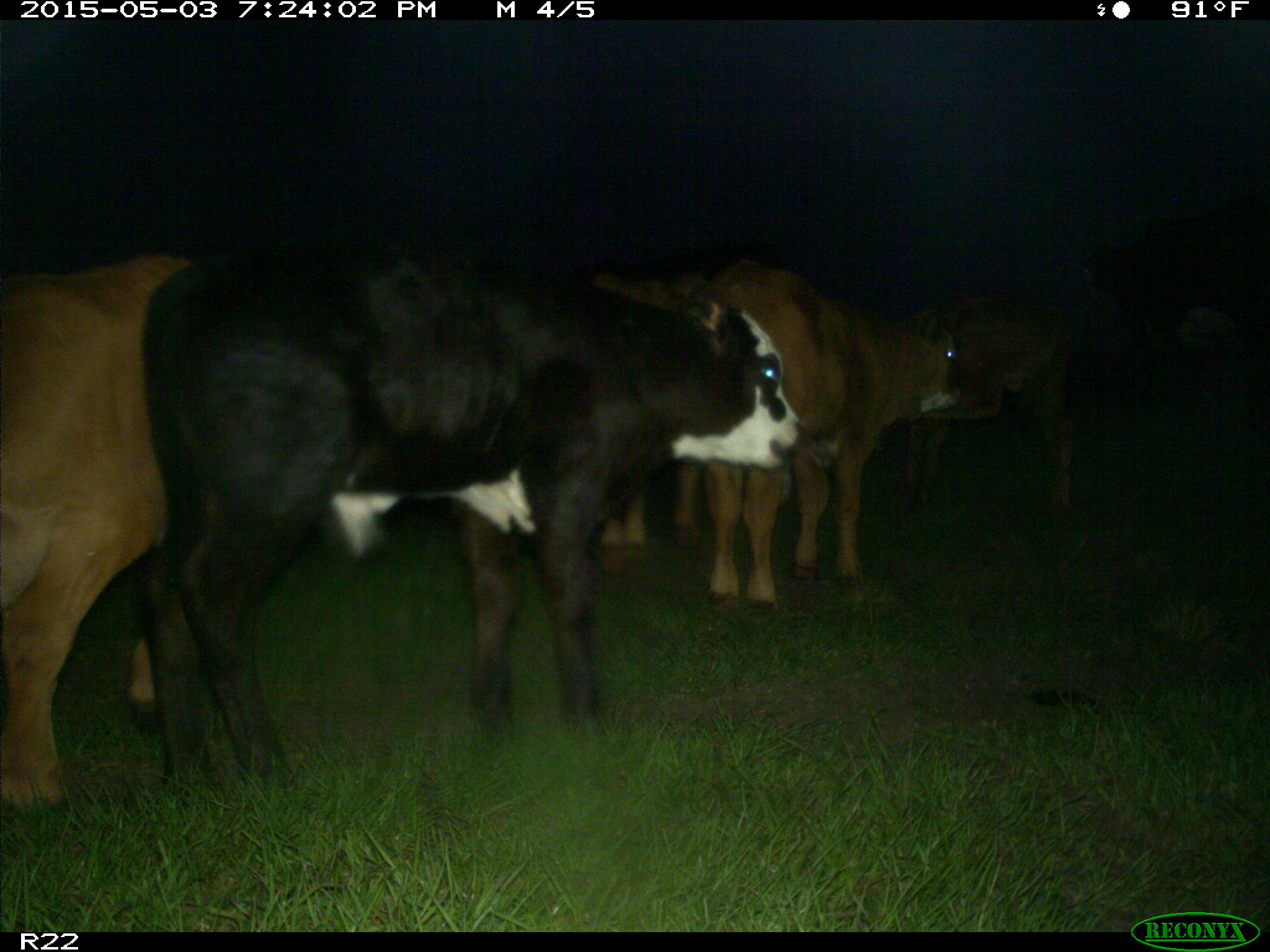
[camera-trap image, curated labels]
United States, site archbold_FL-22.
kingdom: Animalia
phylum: Chordata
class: Mammalia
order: Artiodactyla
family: Bovidae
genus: Bos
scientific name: Bos taurus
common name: domestic cow